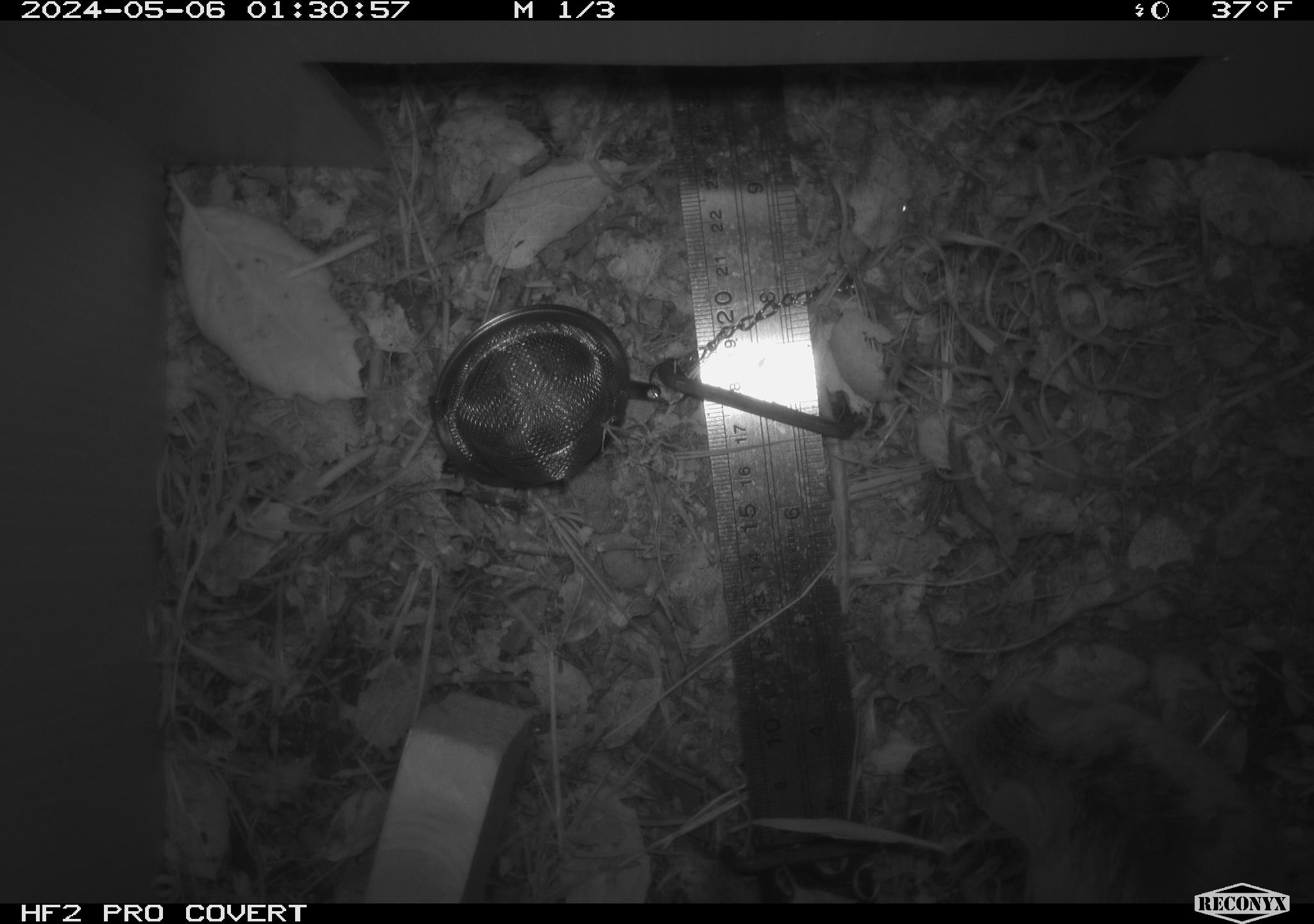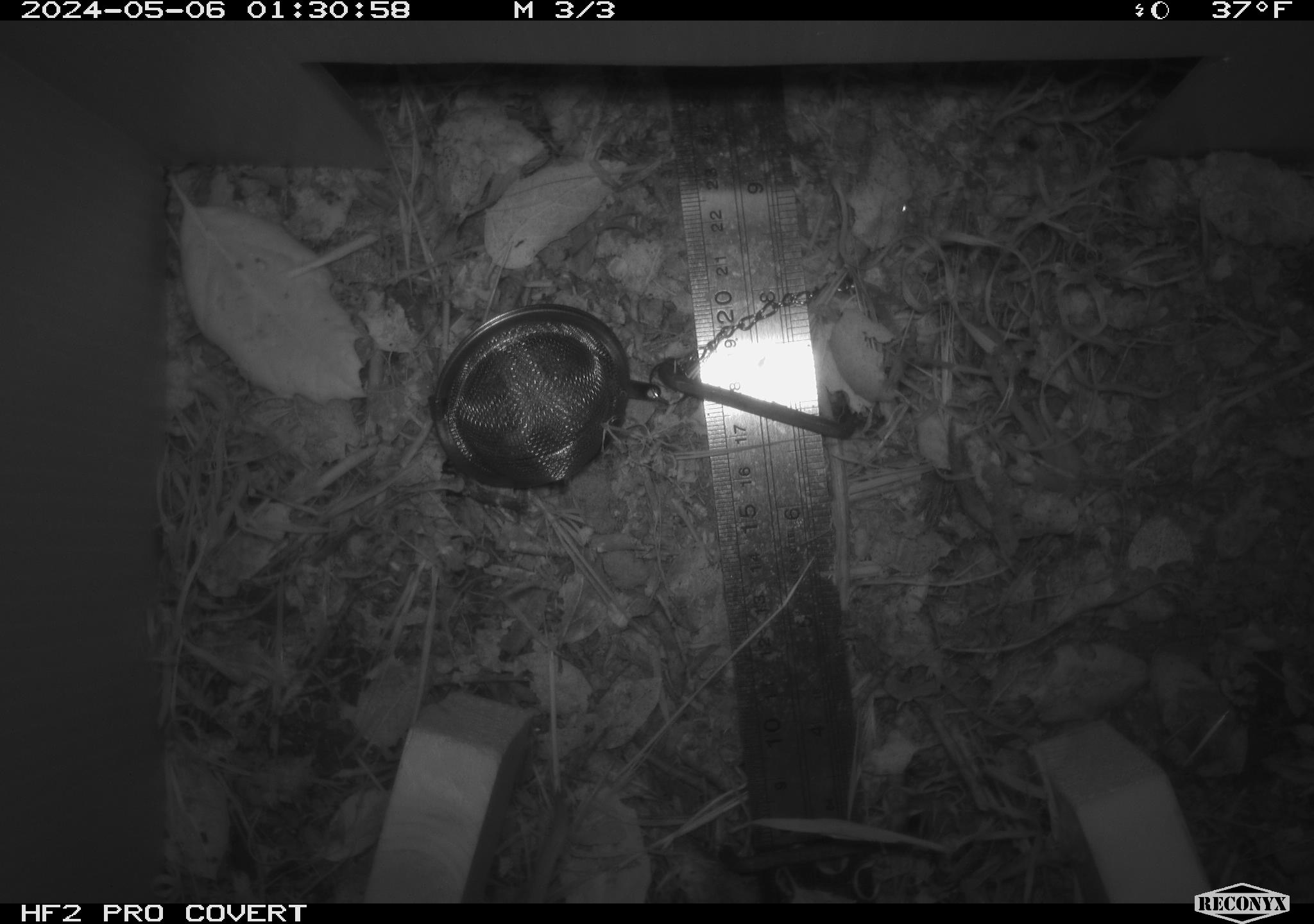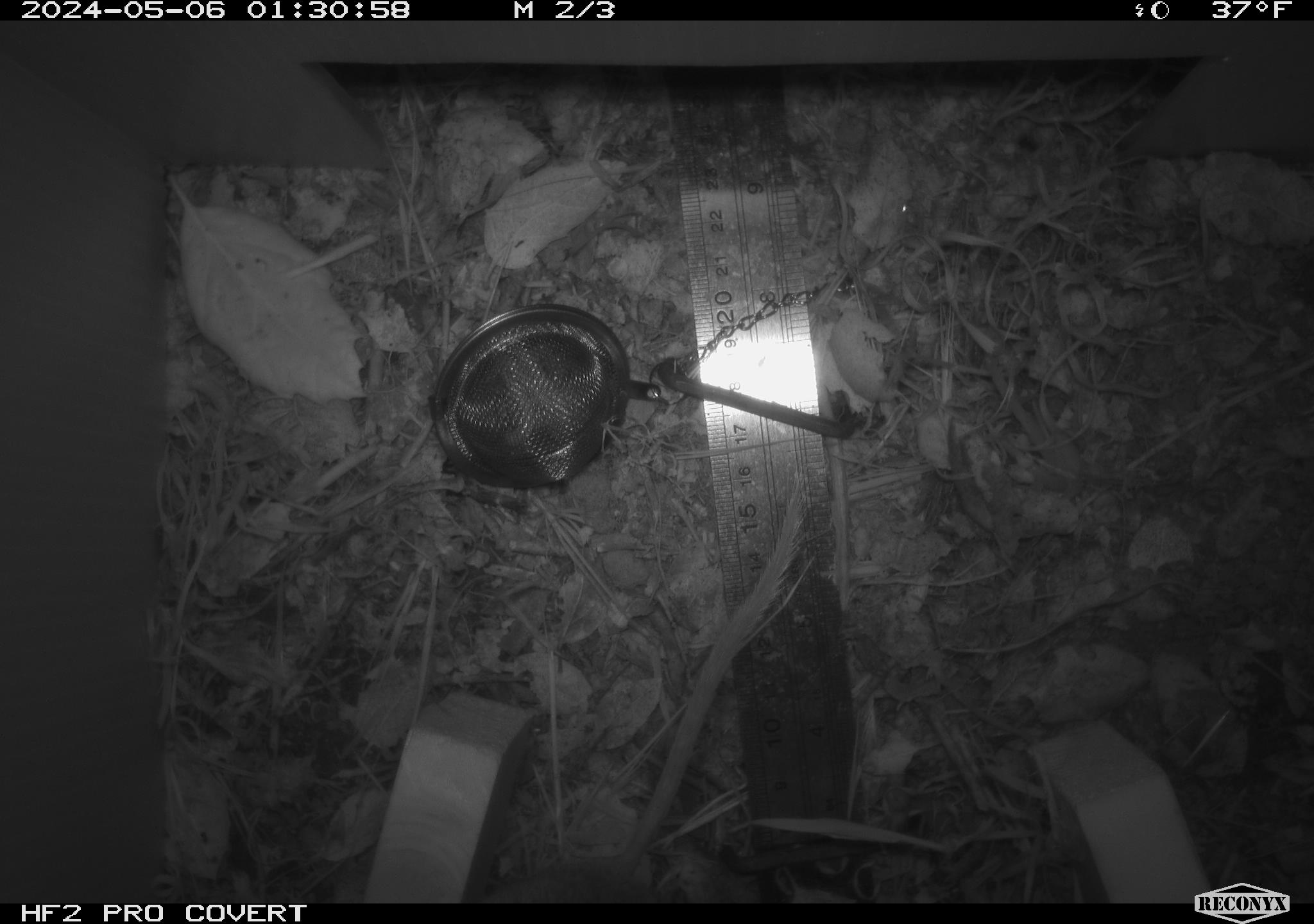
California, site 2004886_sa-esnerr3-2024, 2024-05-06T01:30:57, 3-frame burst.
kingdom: Animalia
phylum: Chordata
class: Mammalia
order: Rodentia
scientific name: Rodentia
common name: rodent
Rodent (Rodentia).